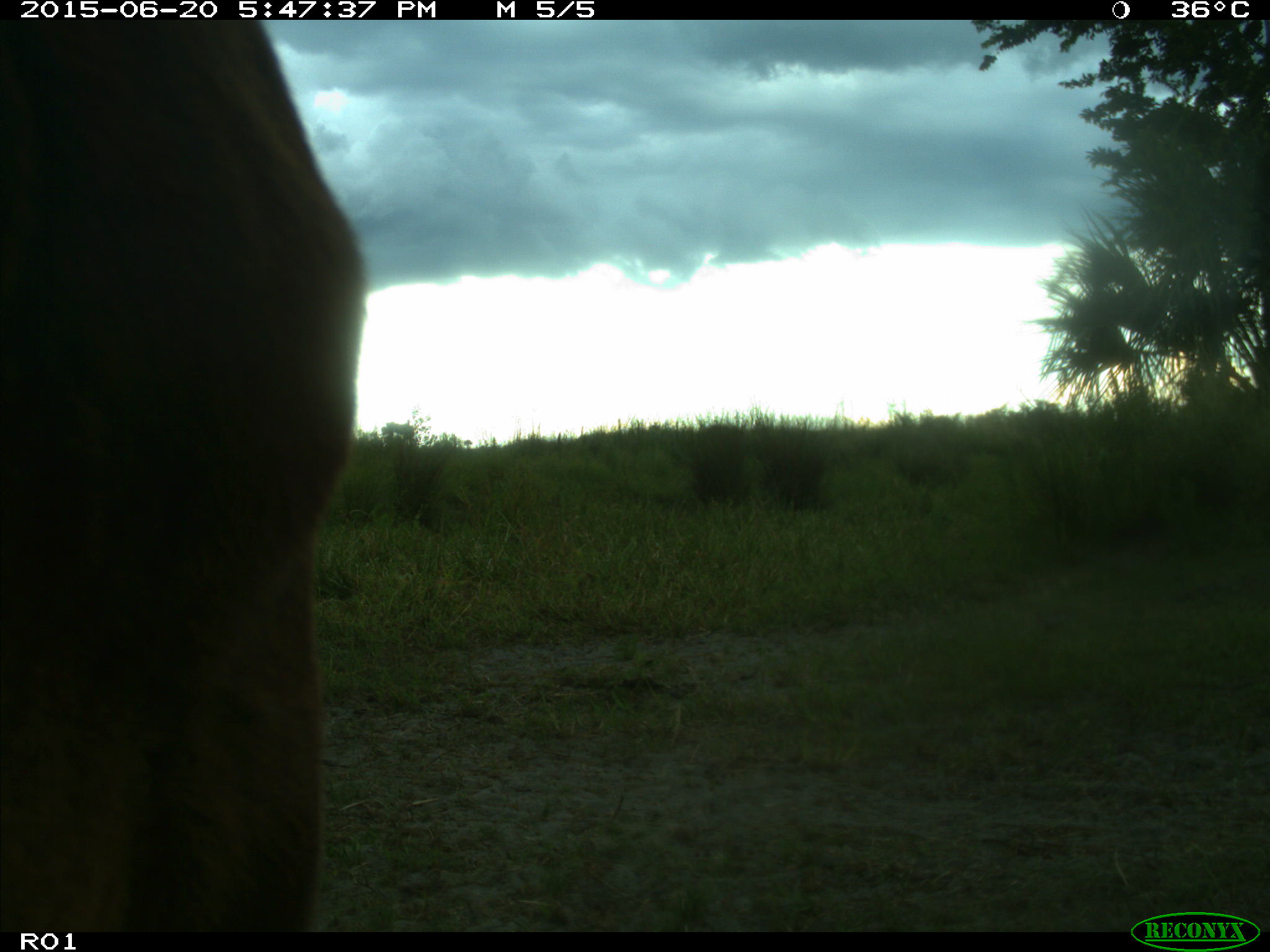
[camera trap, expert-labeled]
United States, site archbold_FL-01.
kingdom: Animalia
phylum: Chordata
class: Mammalia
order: Artiodactyla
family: Bovidae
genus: Bos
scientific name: Bos taurus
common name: domestic cow